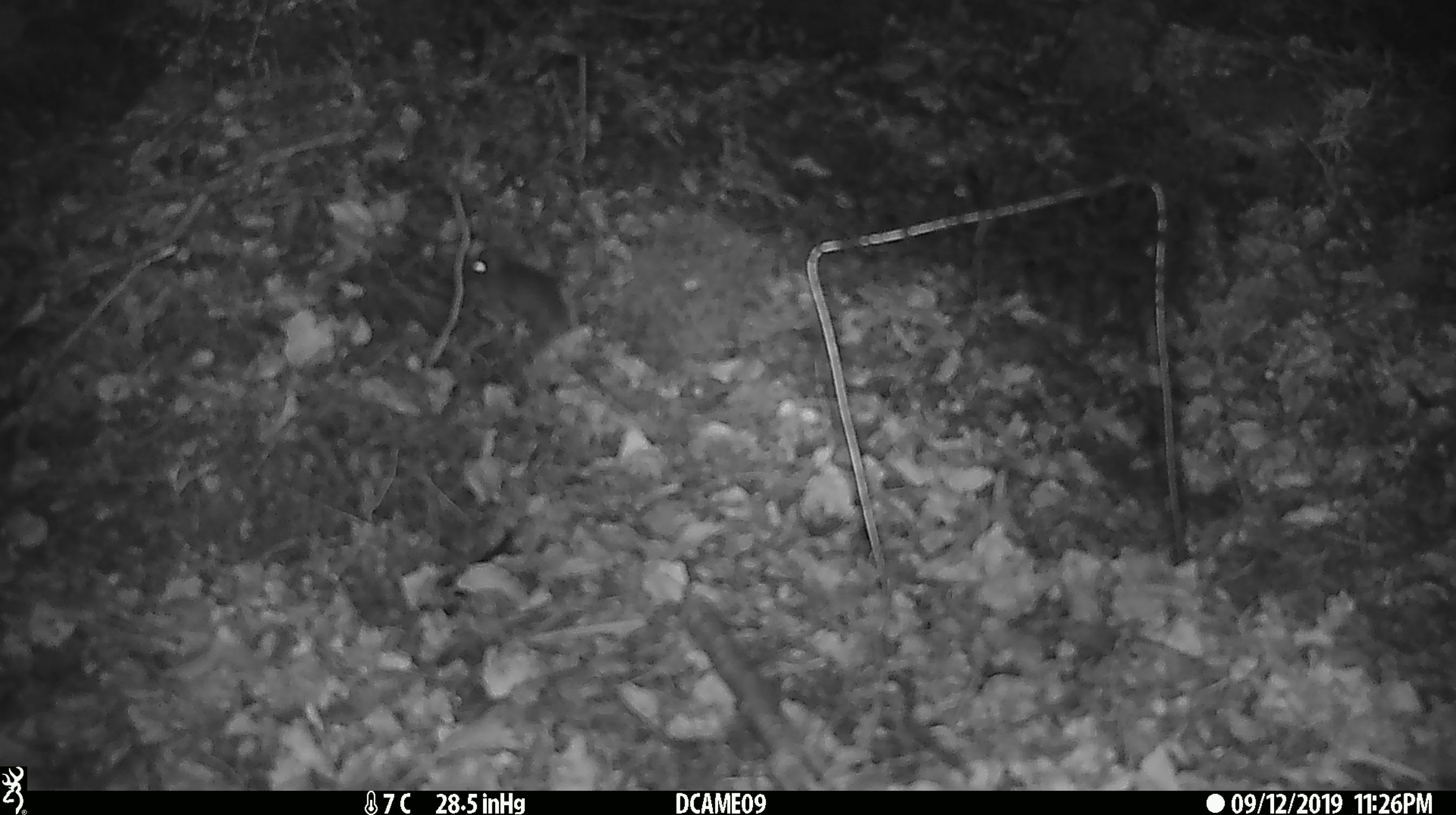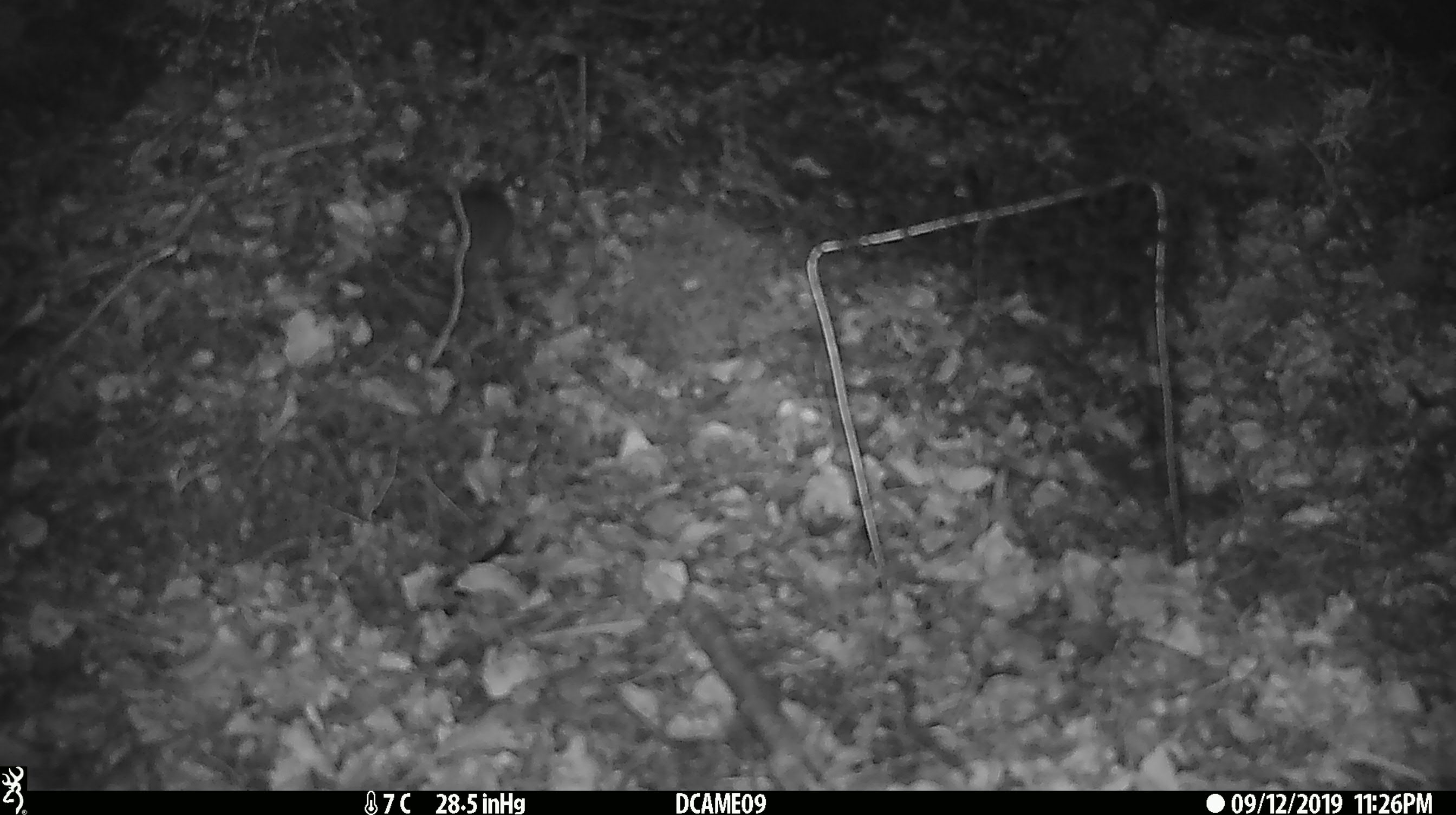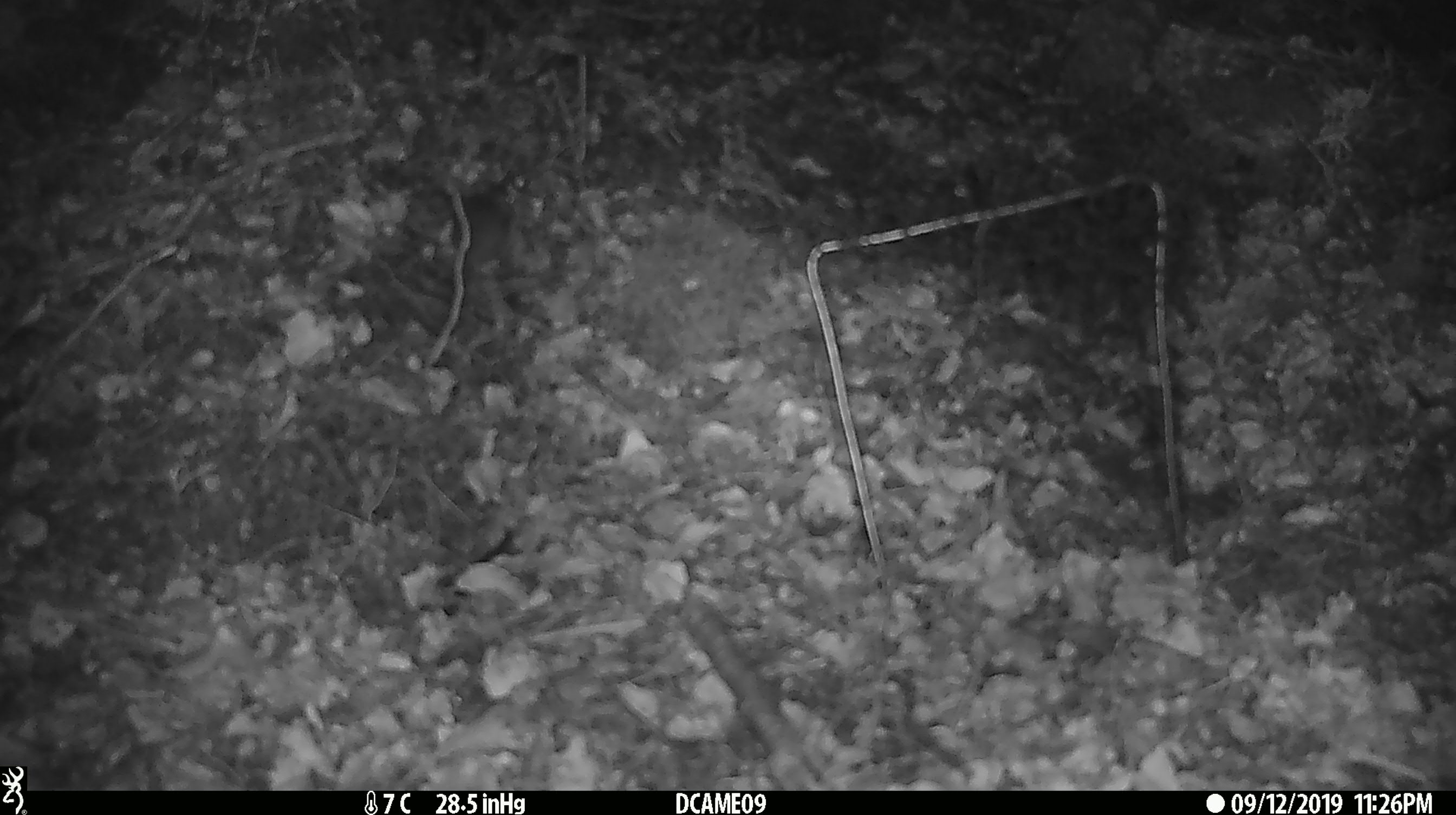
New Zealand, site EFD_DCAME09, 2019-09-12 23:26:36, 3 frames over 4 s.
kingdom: Animalia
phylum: Chordata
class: Mammalia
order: Rodentia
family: Muridae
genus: Mus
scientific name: Mus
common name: mouse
Mouse (Mus).